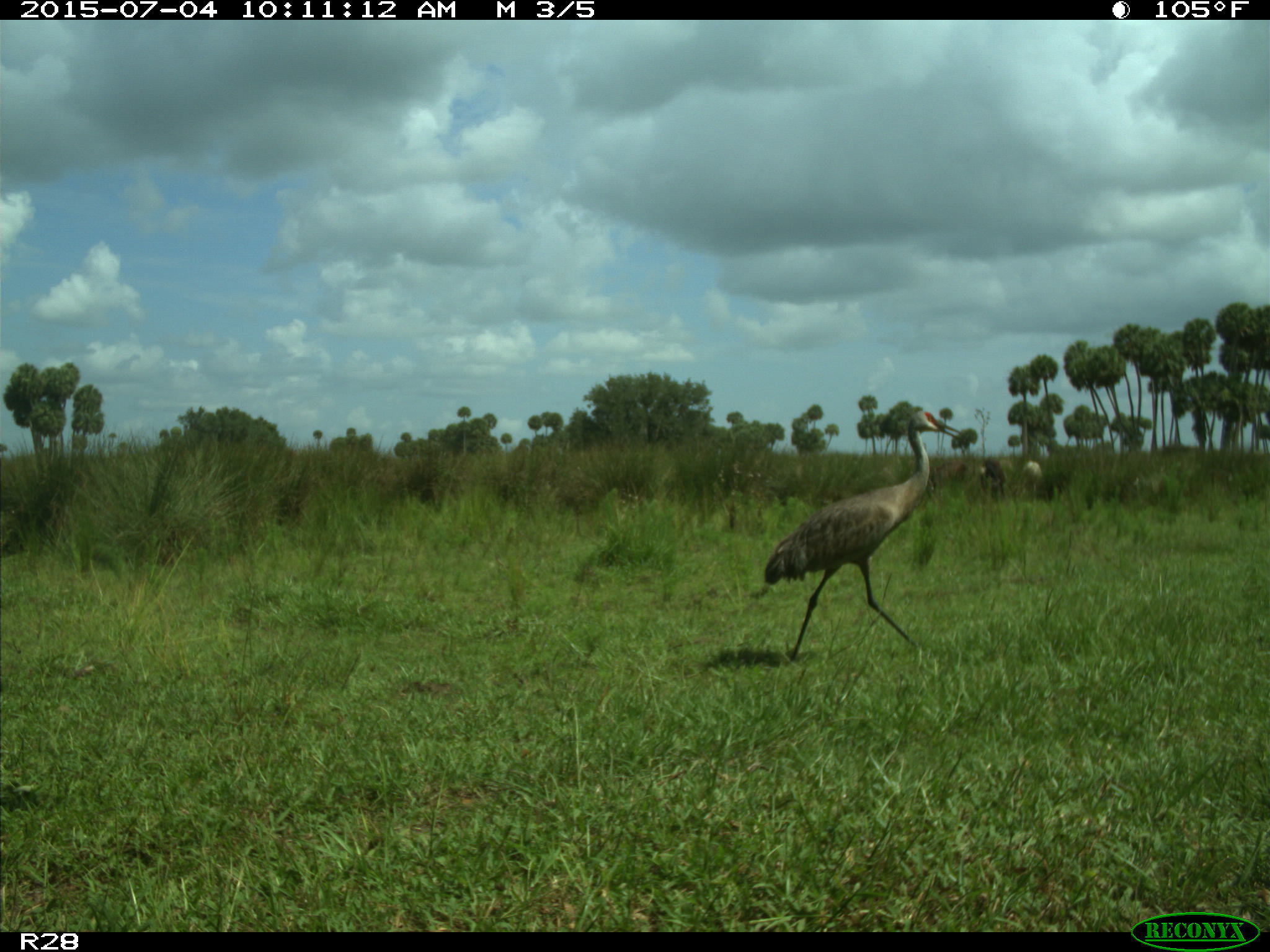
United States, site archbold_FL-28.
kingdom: Animalia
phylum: Chordata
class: Mammalia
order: Artiodactyla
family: Bovidae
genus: Bos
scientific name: Bos taurus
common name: domestic cow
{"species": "Bos taurus (domestic cow)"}